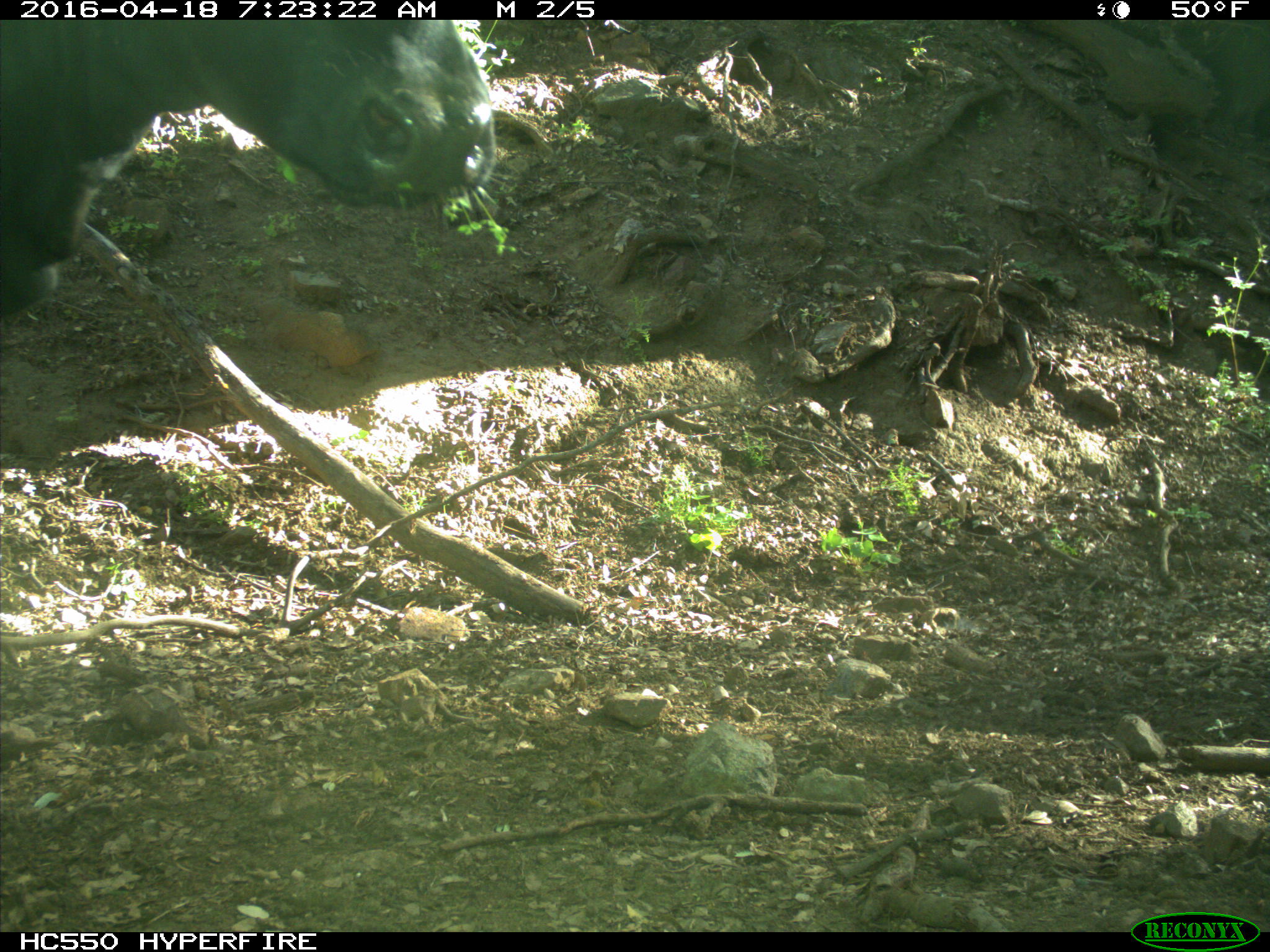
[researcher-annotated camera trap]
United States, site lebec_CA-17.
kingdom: Animalia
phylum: Chordata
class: Mammalia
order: Artiodactyla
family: Bovidae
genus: Bos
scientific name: Bos taurus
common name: domestic cow